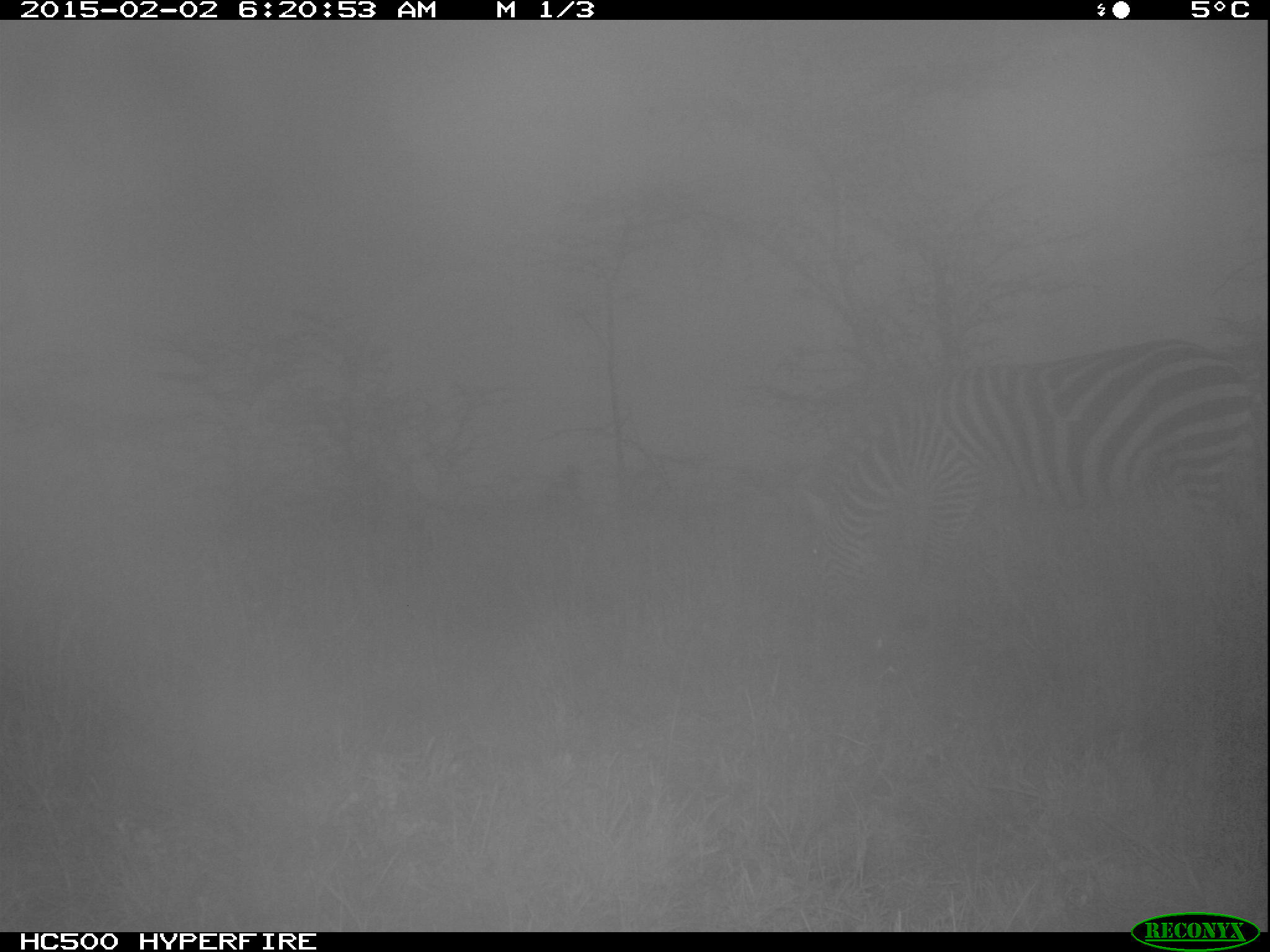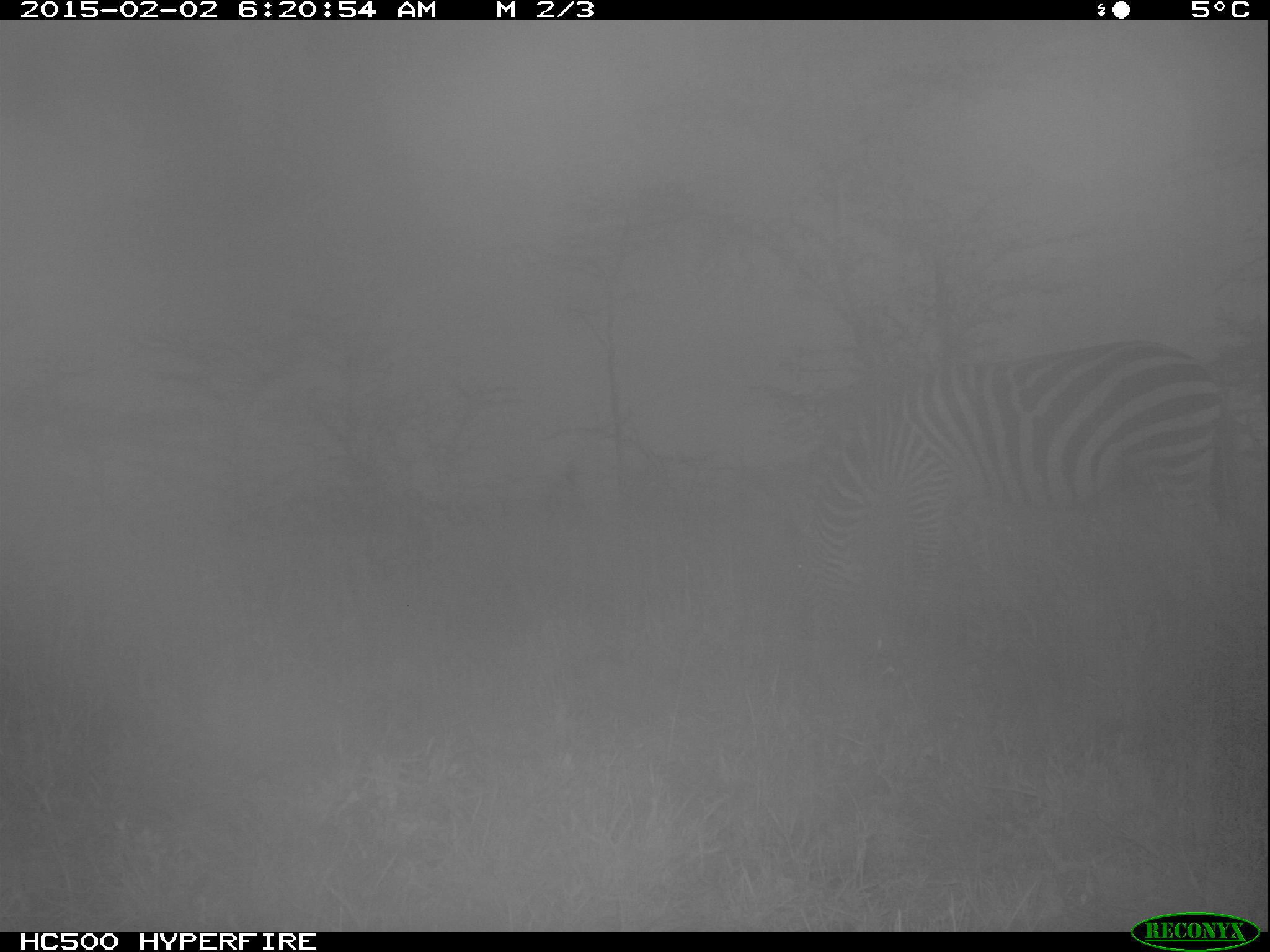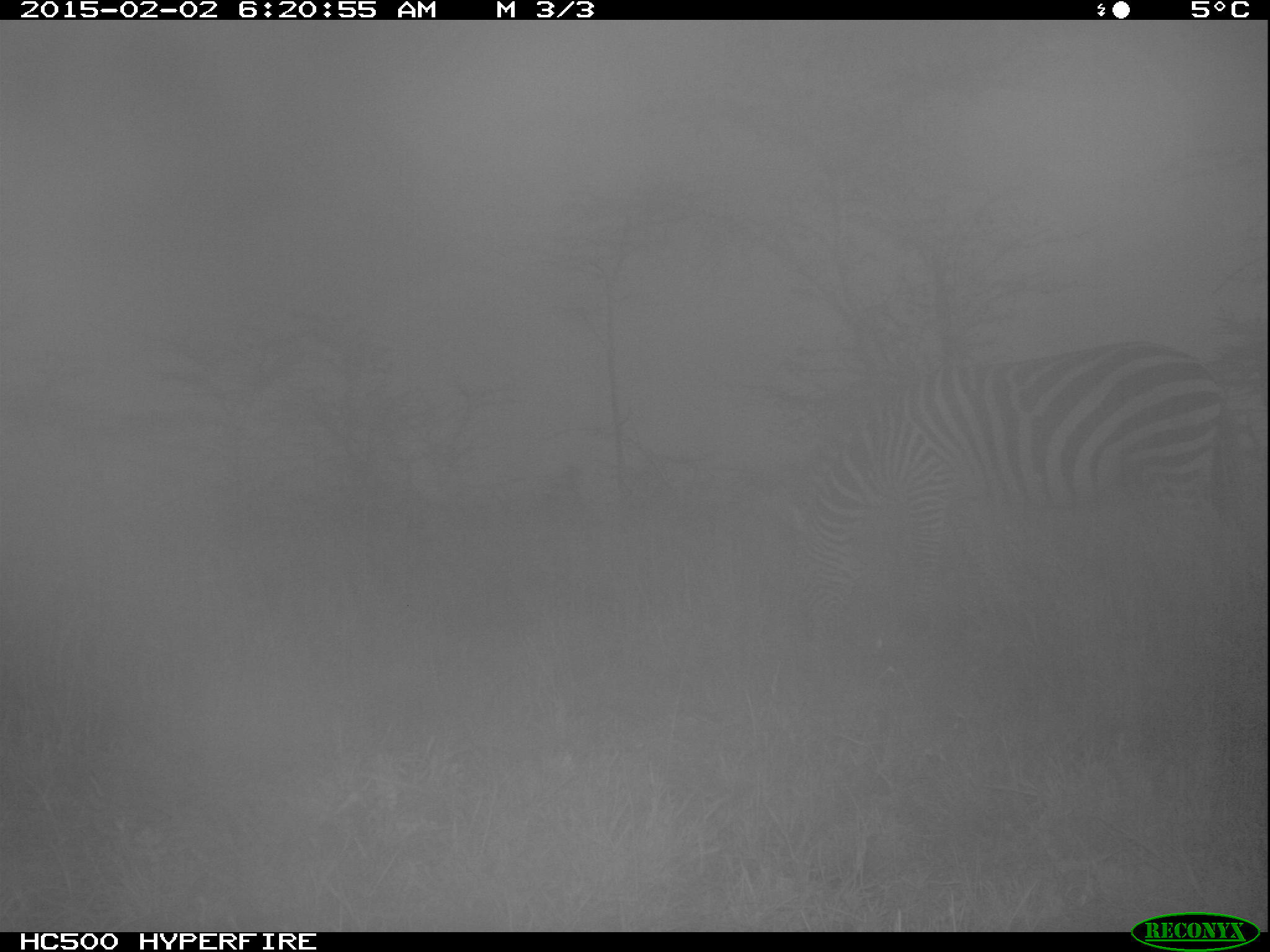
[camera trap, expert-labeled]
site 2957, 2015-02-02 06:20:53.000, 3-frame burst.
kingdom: Animalia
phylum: Chordata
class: Mammalia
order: Perissodactyla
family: Equidae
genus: Equus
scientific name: Equus quagga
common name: plains zebra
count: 1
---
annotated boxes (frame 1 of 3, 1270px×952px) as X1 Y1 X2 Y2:
equus quagga: 766 340 1269 592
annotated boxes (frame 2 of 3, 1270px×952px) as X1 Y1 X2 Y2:
equus quagga: 792 340 1264 596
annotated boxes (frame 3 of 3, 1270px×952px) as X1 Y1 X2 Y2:
equus quagga: 777 344 1266 601